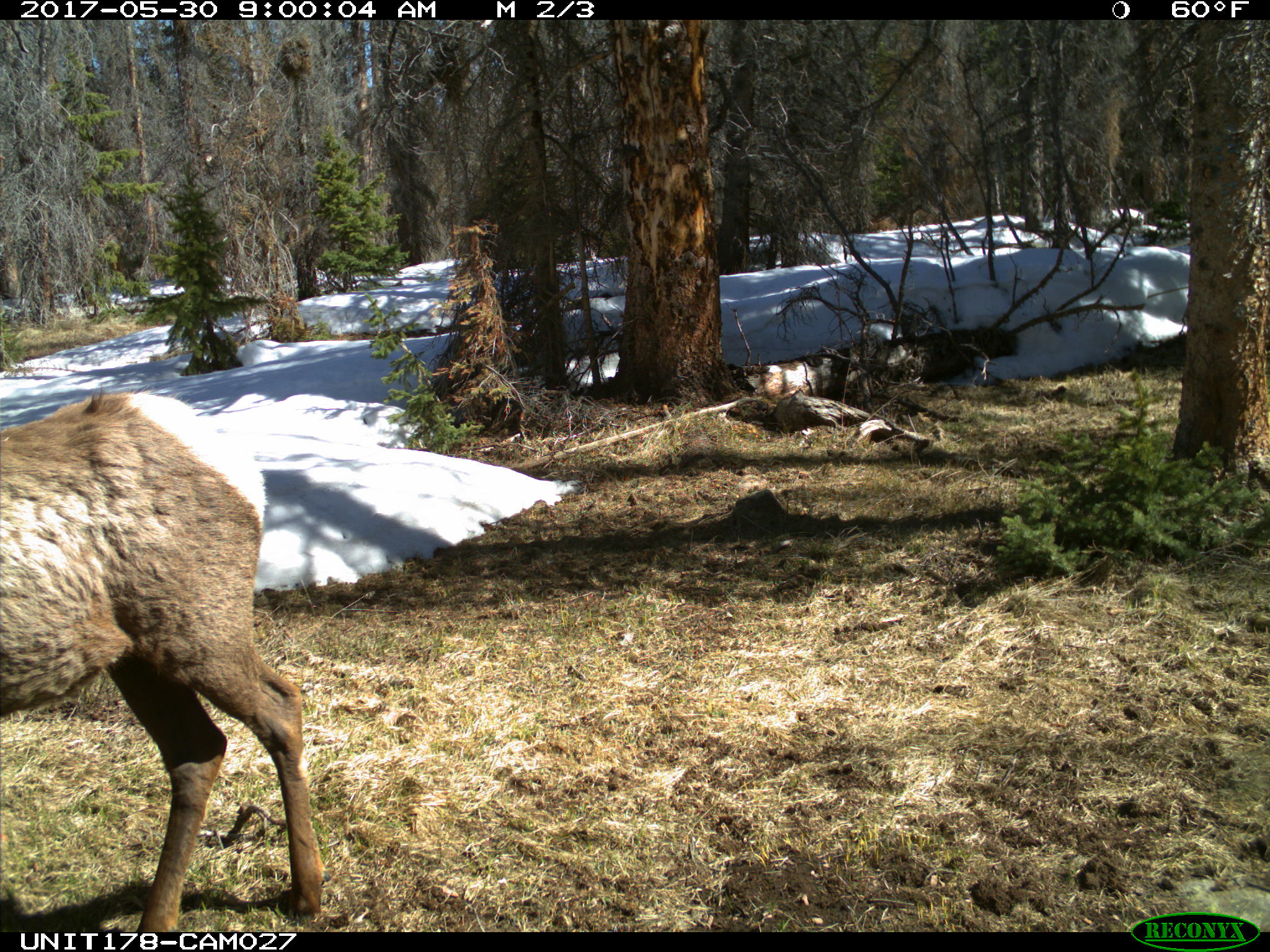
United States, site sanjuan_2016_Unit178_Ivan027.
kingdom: Animalia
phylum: Chordata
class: Mammalia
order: Artiodactyla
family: Cervidae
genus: Cervus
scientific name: Cervus elaphus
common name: red deer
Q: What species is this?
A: Cervus elaphus (red deer).